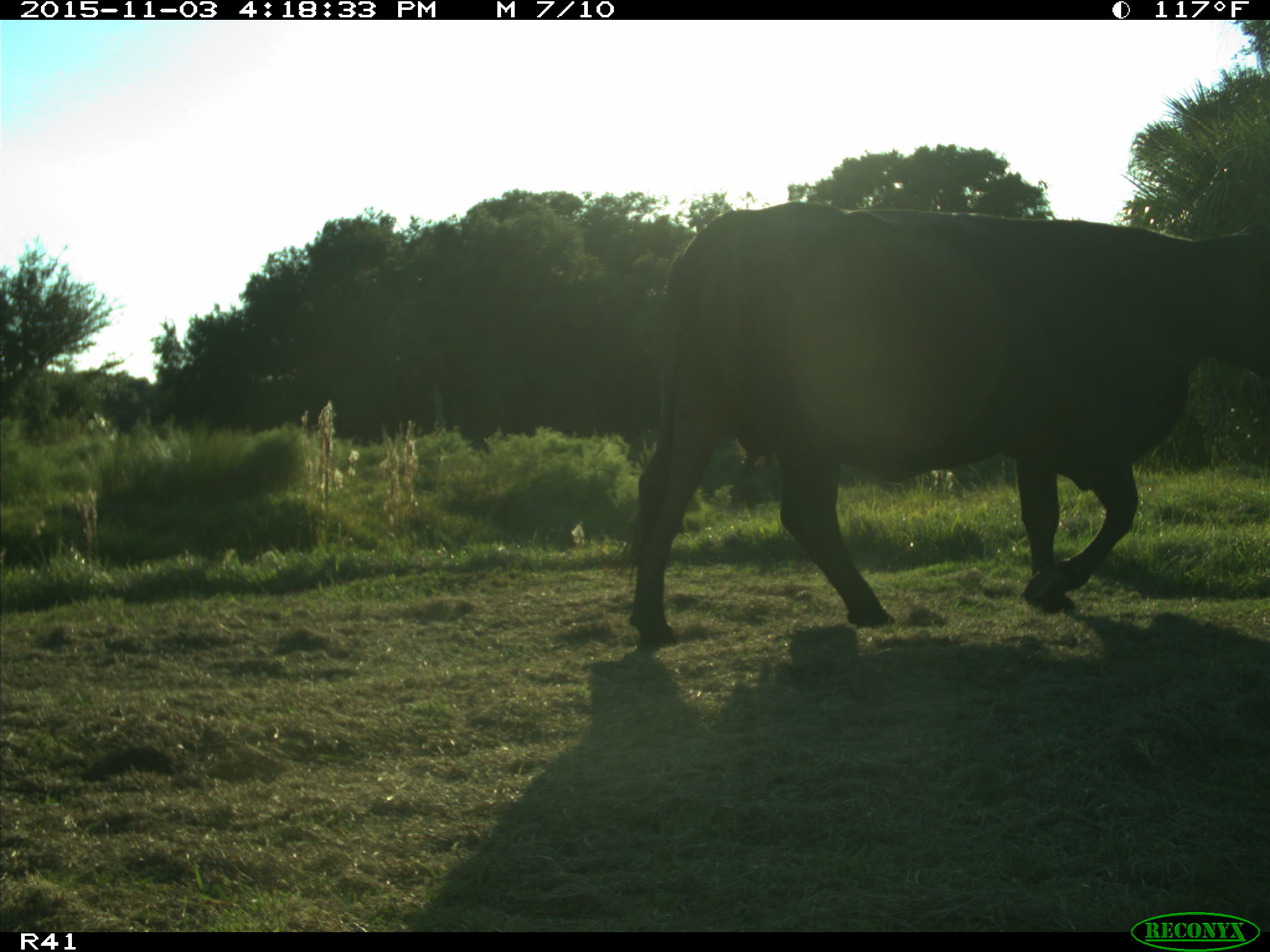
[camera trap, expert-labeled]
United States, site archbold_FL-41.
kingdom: Animalia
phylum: Chordata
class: Mammalia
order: Artiodactyla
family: Bovidae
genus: Bos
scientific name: Bos taurus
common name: domestic cow